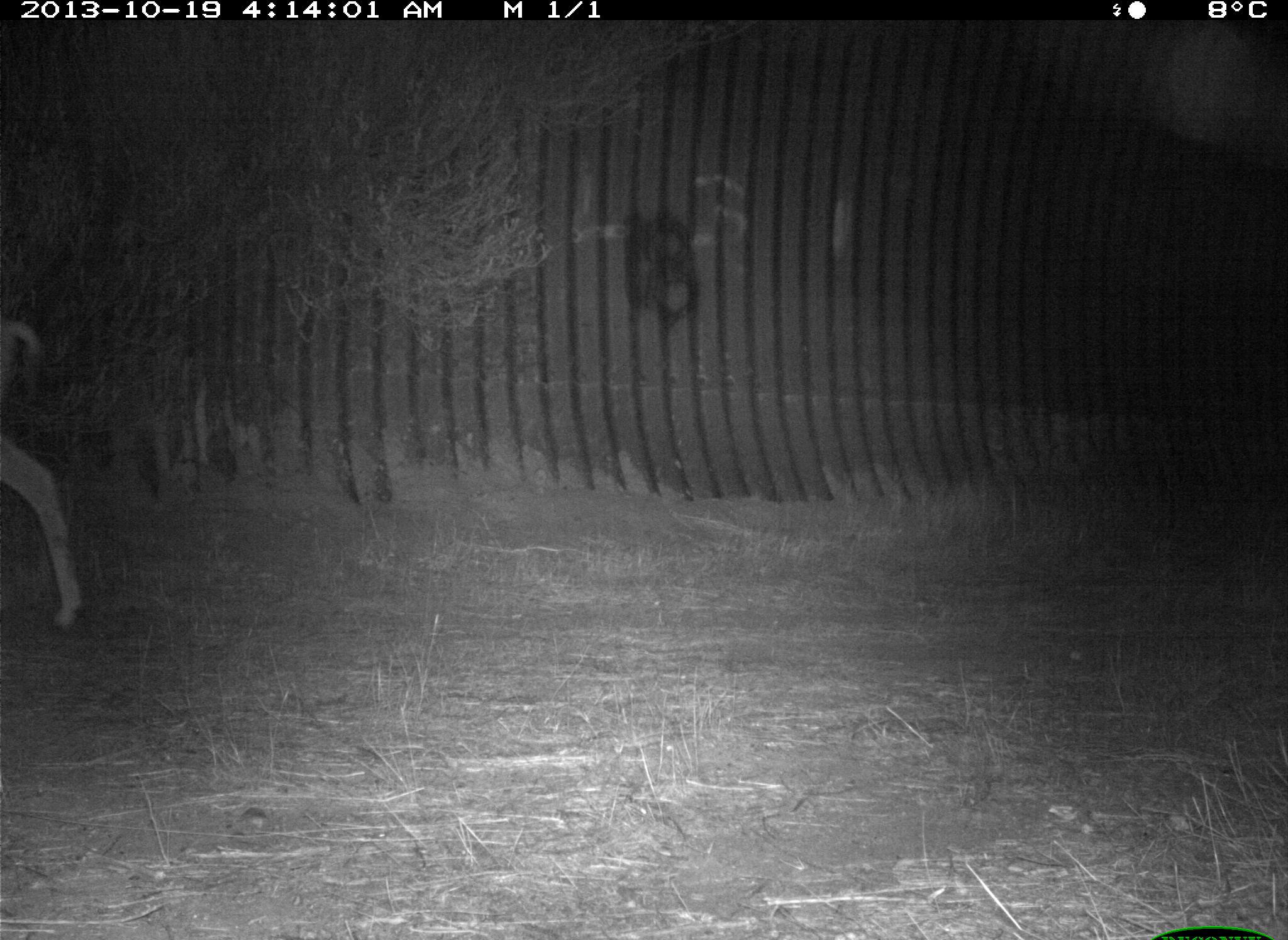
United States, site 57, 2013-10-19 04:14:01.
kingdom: Animalia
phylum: Chordata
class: Mammalia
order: Artiodactyla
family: Cervidae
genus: Odocoileus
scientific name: Odocoileus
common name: deer